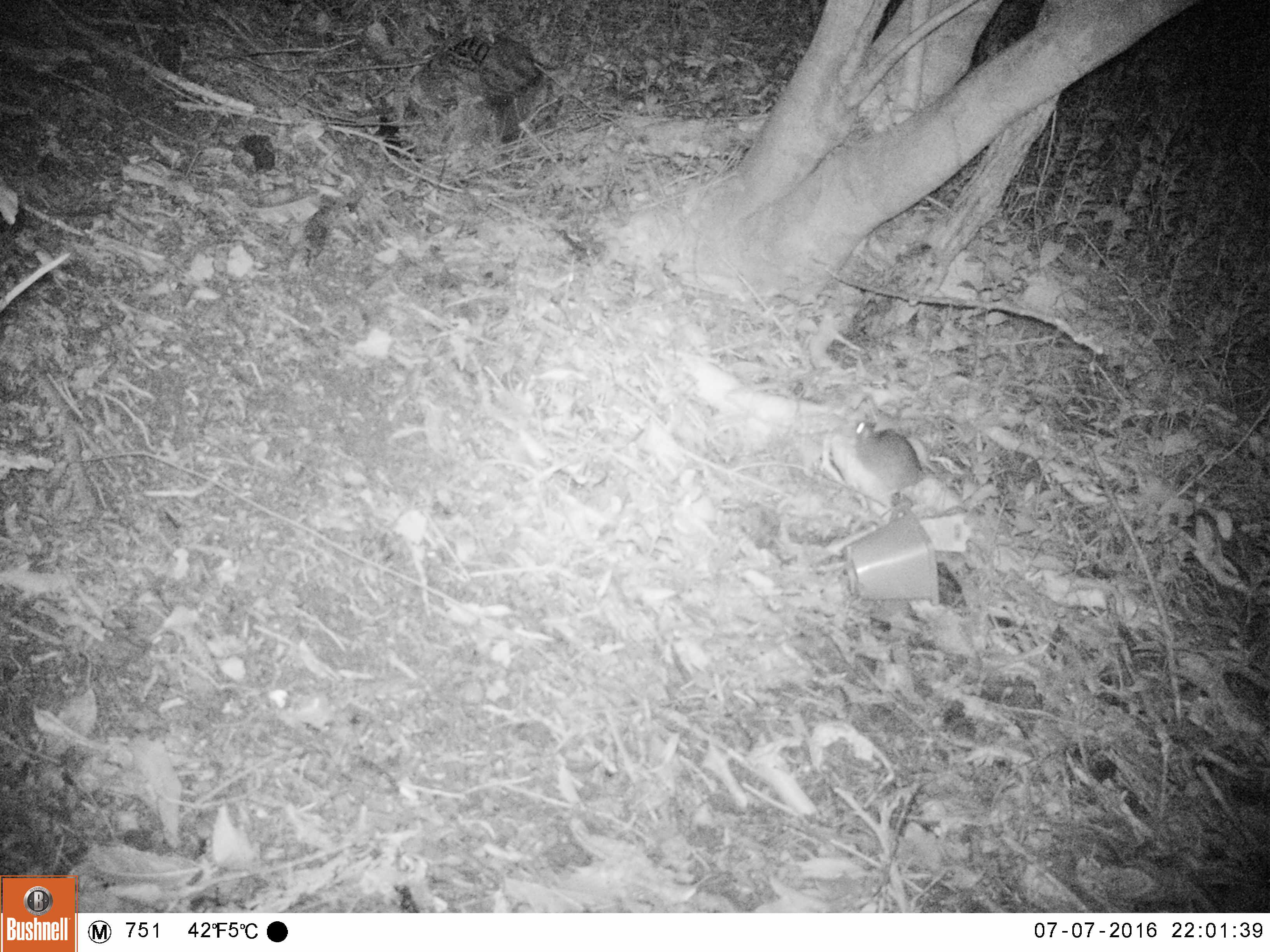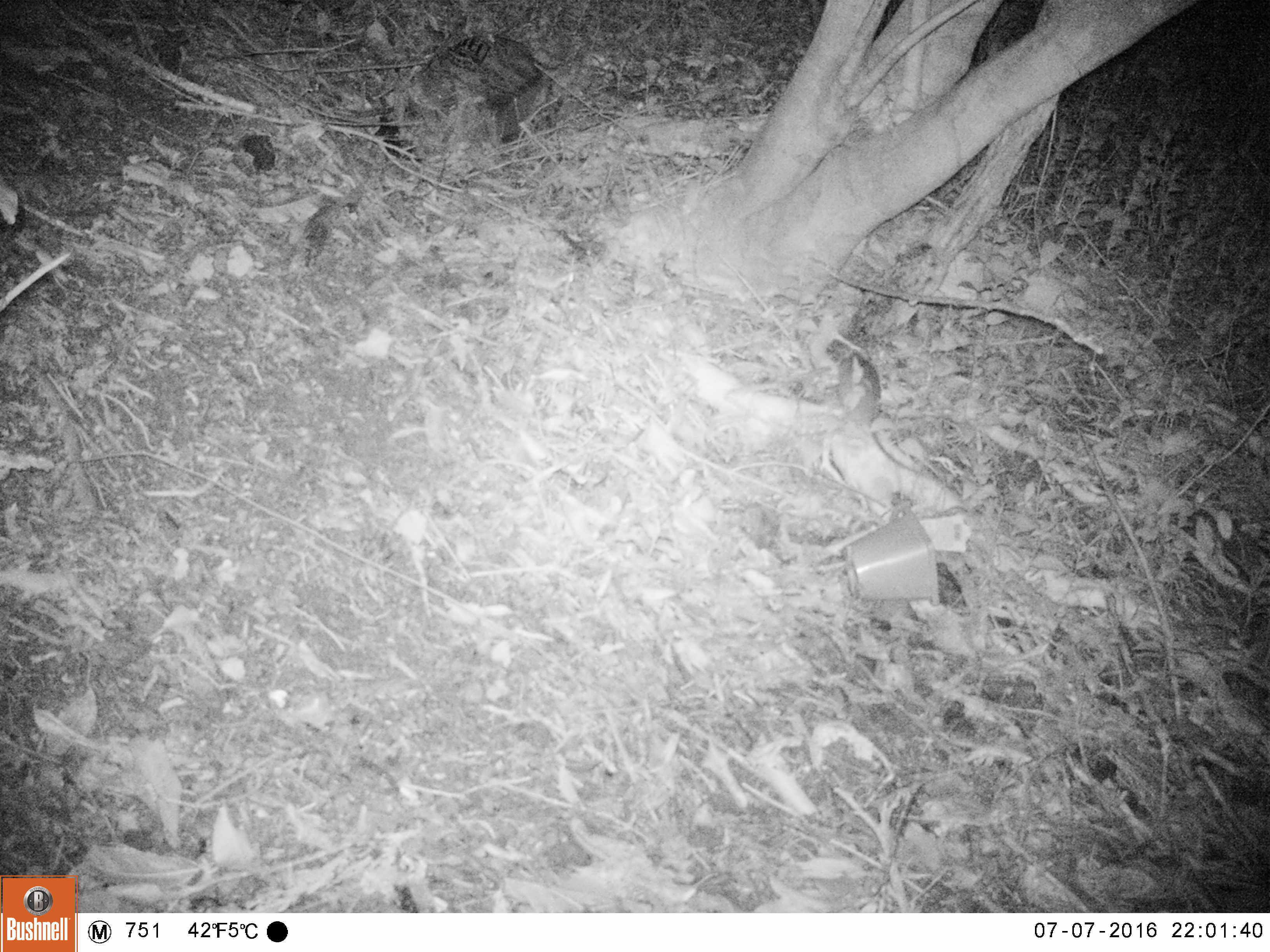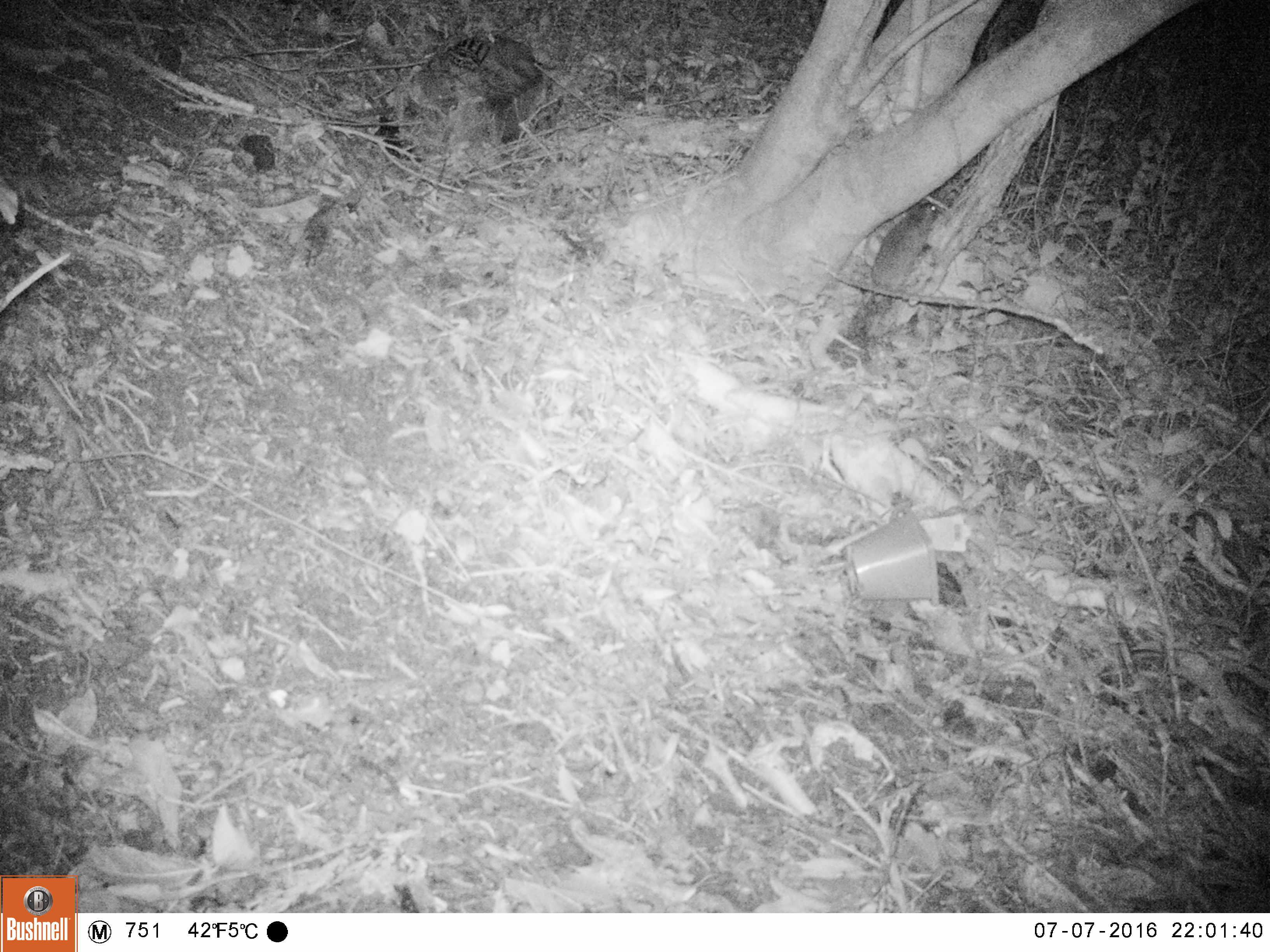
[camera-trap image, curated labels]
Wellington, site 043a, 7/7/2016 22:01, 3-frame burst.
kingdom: Animalia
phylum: Chordata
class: Mammalia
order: Rodentia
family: Muridae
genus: Rattus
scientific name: Rattus rattus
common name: ship rat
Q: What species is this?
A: Ship rat (Rattus rattus).